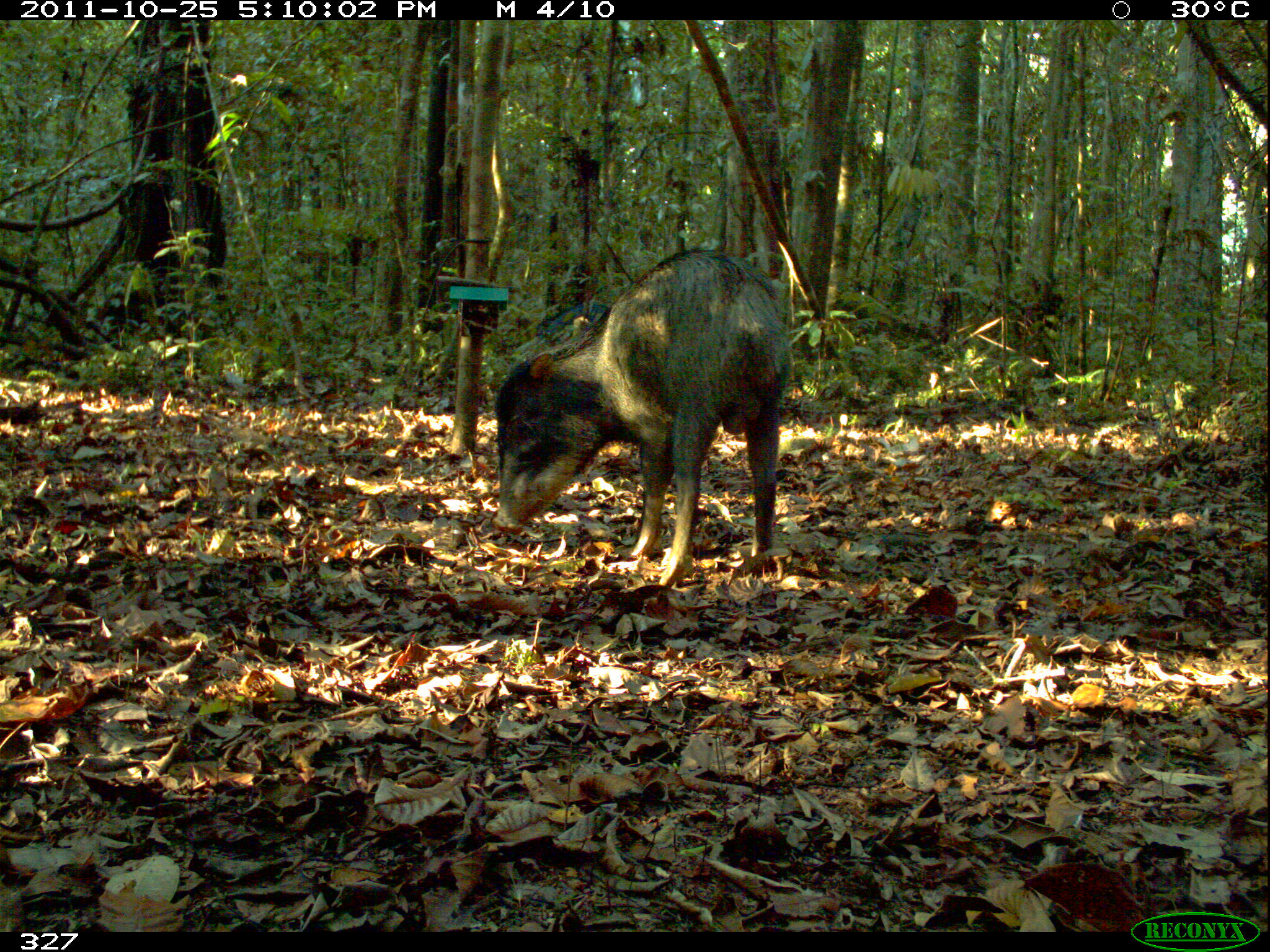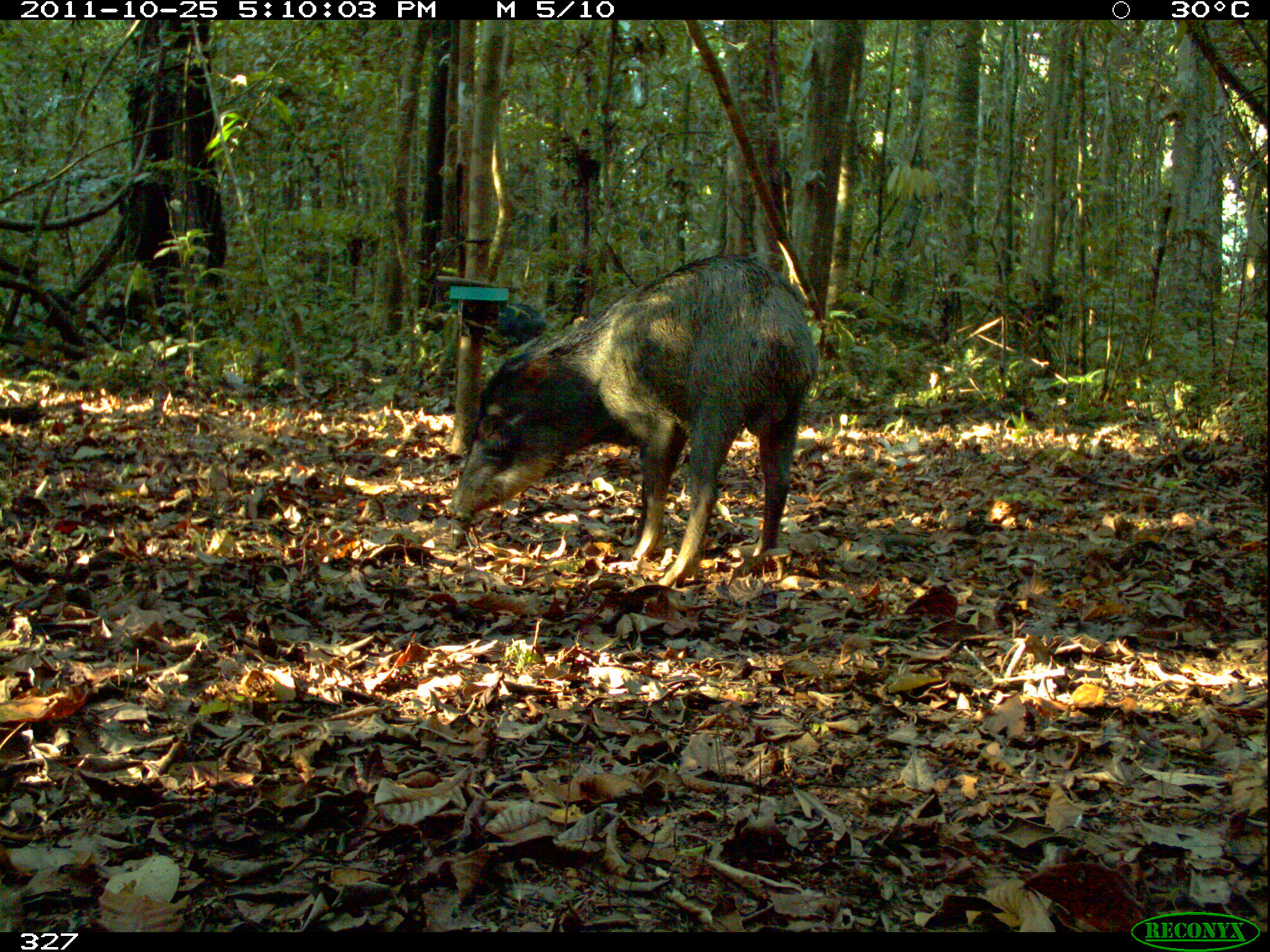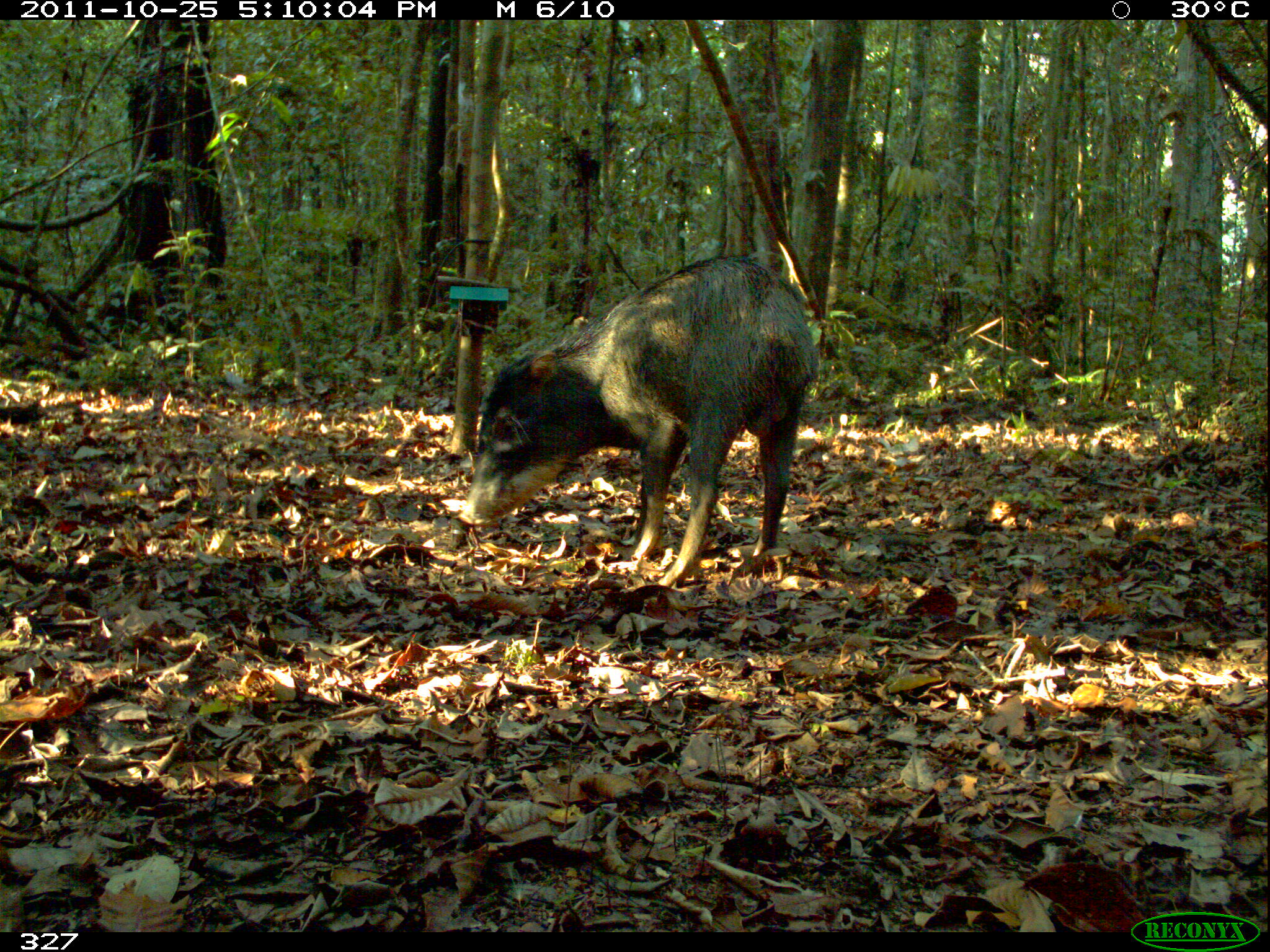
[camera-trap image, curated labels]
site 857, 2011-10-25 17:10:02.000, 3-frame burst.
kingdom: Animalia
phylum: Chordata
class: Mammalia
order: Artiodactyla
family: Tayassuidae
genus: Tayassu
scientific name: Tayassu pecari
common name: white-lipped peccary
Tayassu pecari (white-lipped peccary).